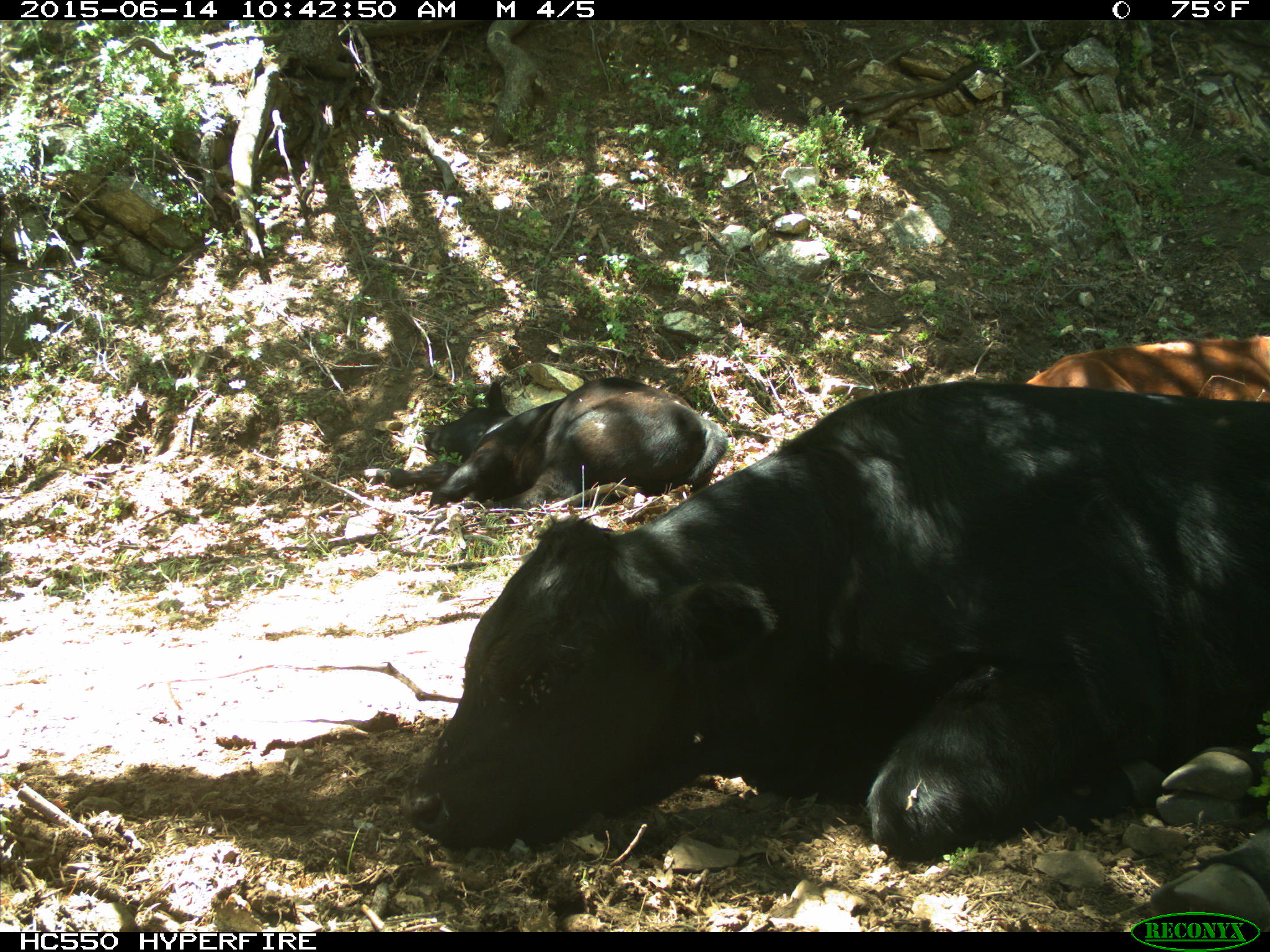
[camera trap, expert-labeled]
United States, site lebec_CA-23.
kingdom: Animalia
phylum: Chordata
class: Mammalia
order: Artiodactyla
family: Bovidae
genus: Bos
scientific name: Bos taurus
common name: domestic cow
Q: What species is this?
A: Bos taurus (domestic cow).